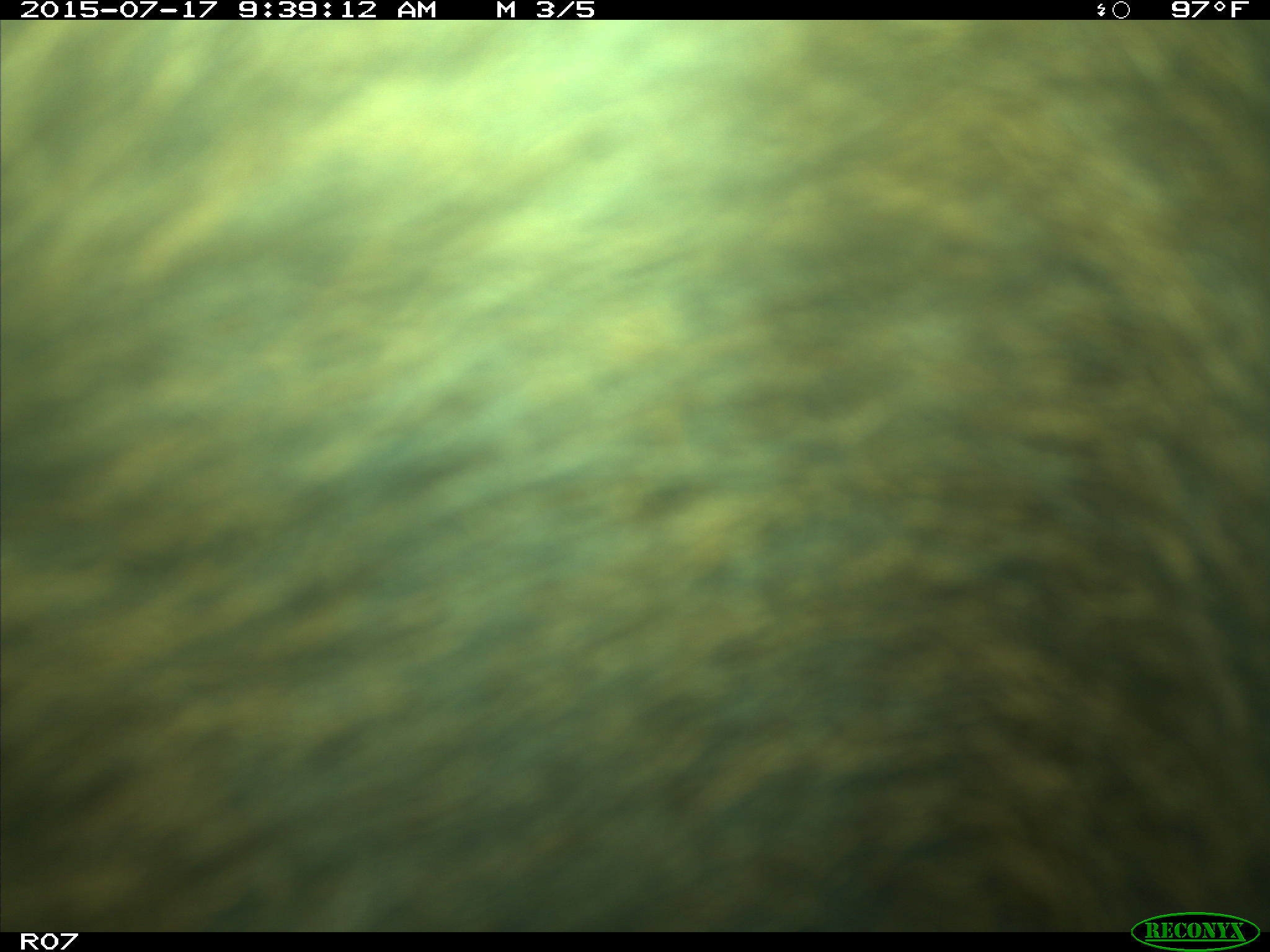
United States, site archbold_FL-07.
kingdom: Animalia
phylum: Chordata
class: Mammalia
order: Artiodactyla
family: Bovidae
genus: Bos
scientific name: Bos taurus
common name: domestic cow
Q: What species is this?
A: Bos taurus (domestic cow).